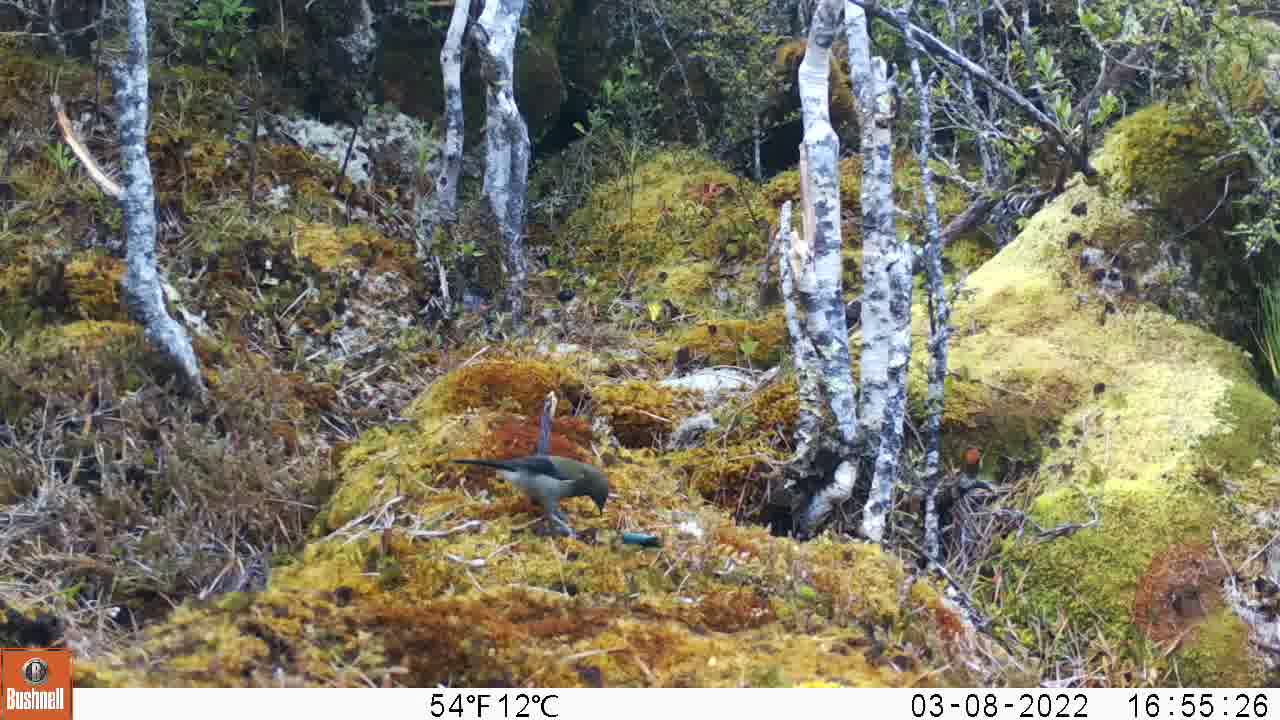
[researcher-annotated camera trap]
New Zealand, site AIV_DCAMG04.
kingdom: Animalia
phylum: Chordata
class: Aves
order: Passeriformes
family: Meliphagidae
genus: Anthornis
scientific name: Anthornis melanura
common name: new zealand bellbird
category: bellbird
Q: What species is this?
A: Bellbird (new zealand bellbird) (Anthornis melanura).